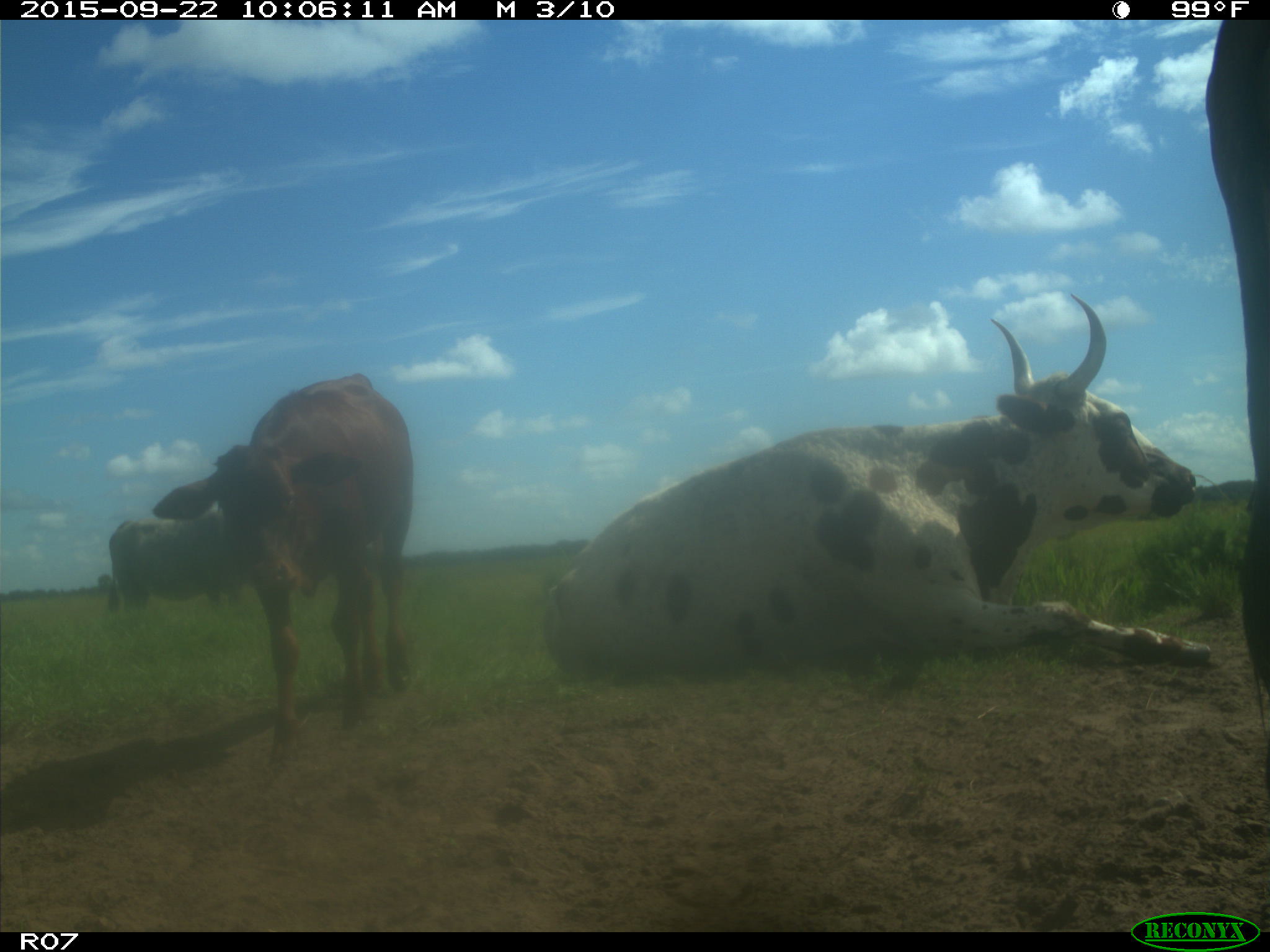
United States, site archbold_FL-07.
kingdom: Animalia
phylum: Chordata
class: Mammalia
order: Artiodactyla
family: Bovidae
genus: Bos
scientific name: Bos taurus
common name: domestic cow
Bos taurus (domestic cow).